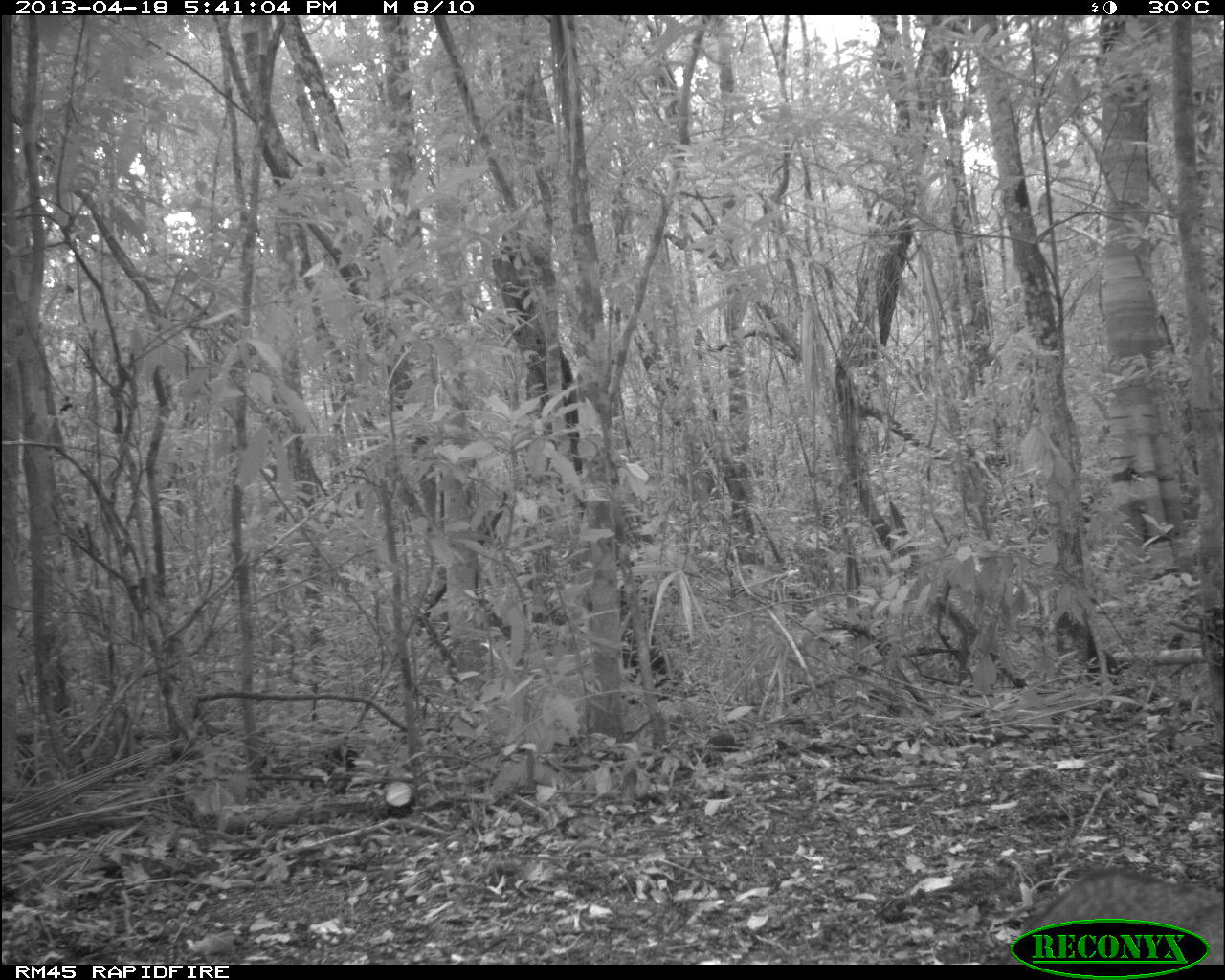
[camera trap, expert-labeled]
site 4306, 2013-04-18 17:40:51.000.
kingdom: Animalia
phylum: Chordata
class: Mammalia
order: Carnivora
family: Canidae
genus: Urocyon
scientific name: Urocyon cinereoargenteus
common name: gray fox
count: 1